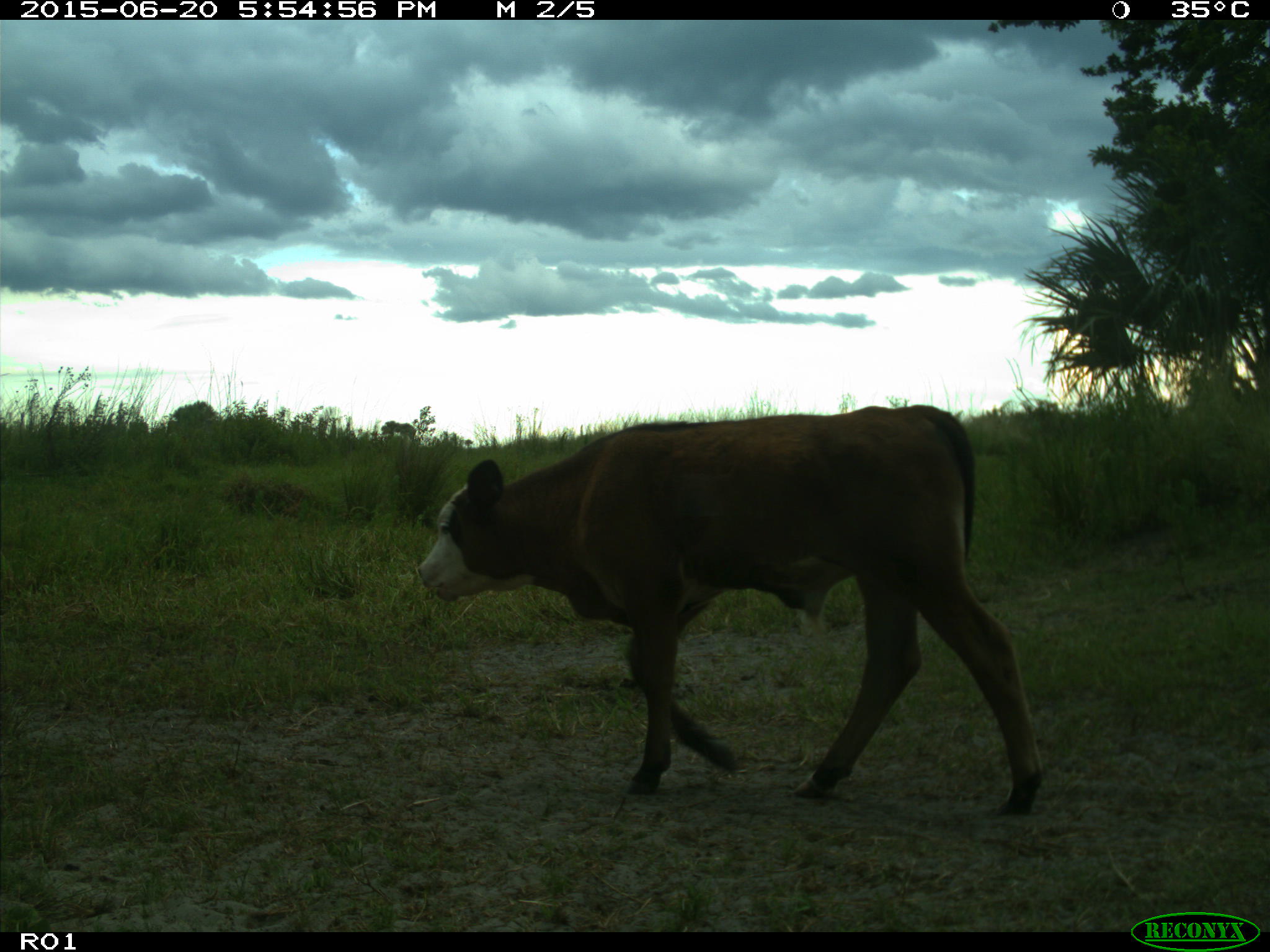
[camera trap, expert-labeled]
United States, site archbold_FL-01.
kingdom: Animalia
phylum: Chordata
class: Mammalia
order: Artiodactyla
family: Bovidae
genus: Bos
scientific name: Bos taurus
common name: domestic cow